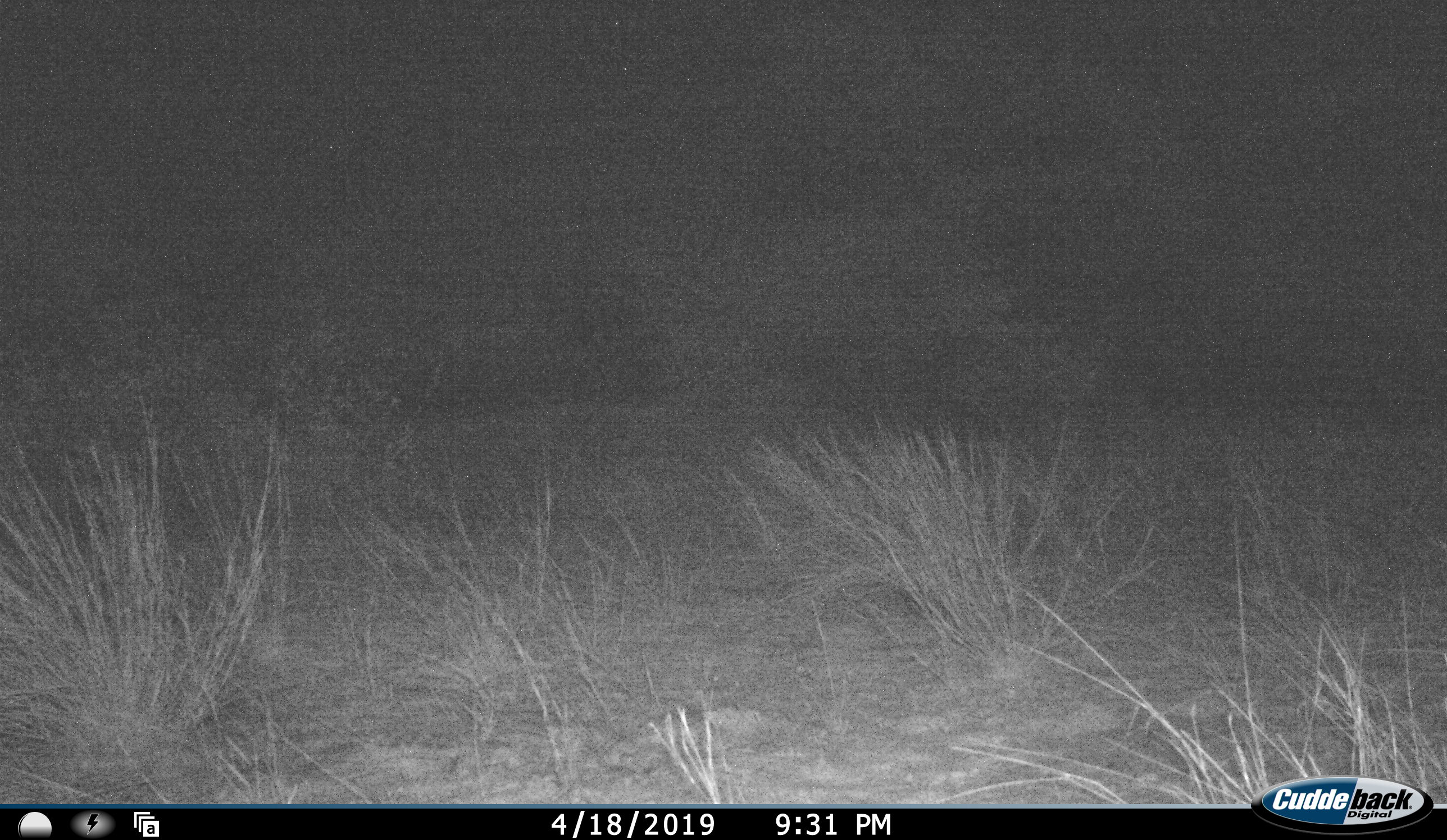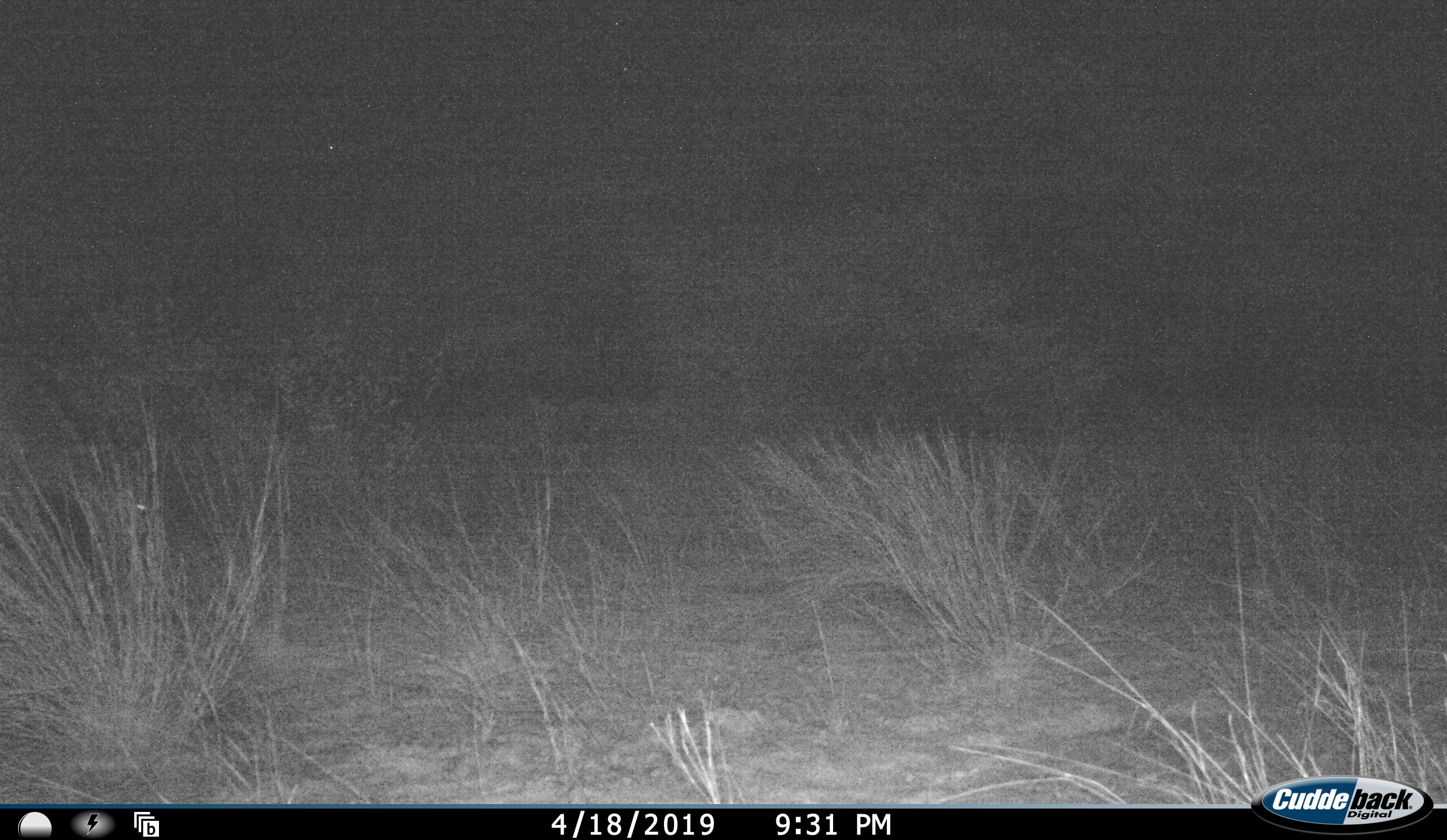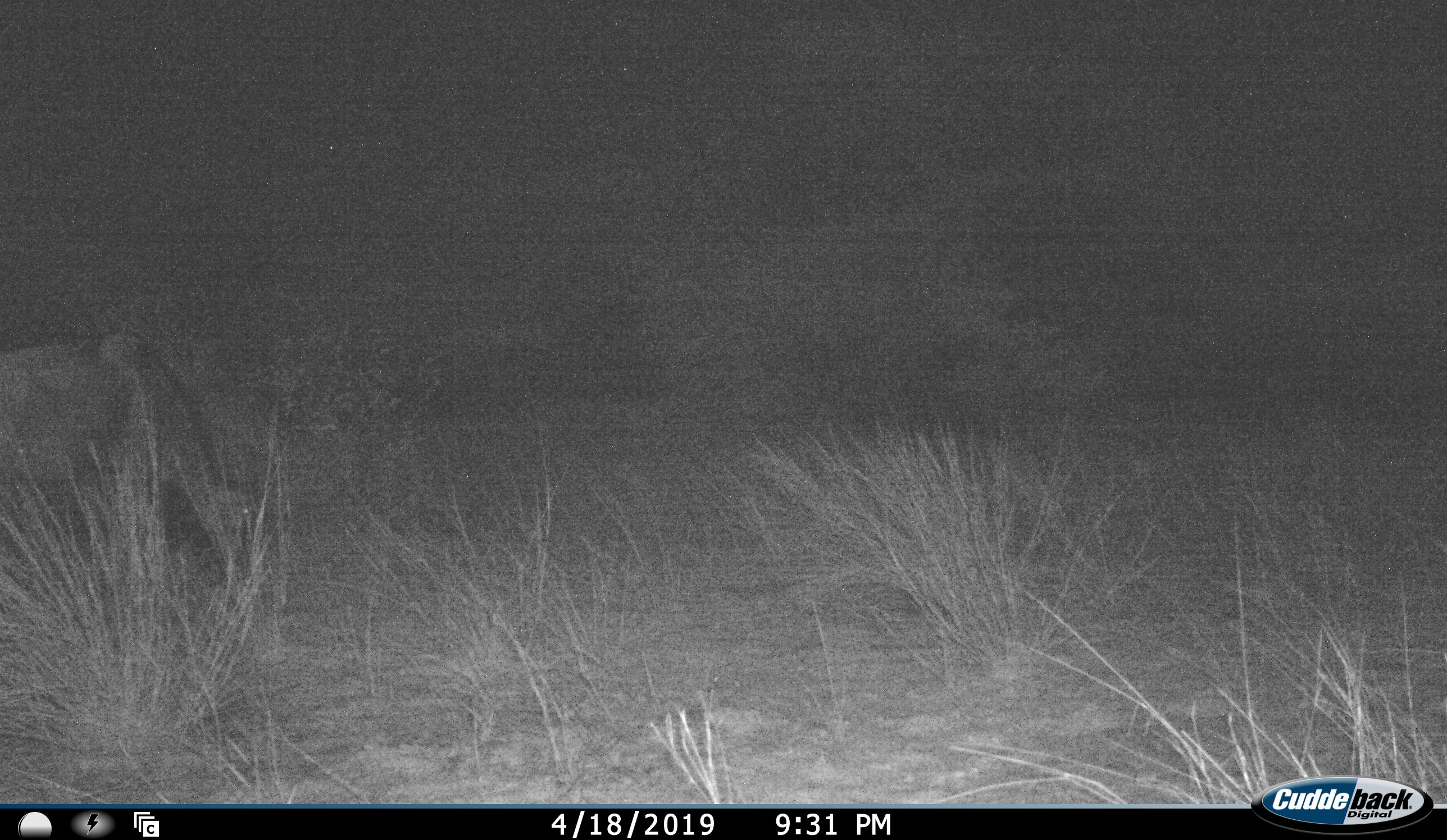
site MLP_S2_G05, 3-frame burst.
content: unidentified animal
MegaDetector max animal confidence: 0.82